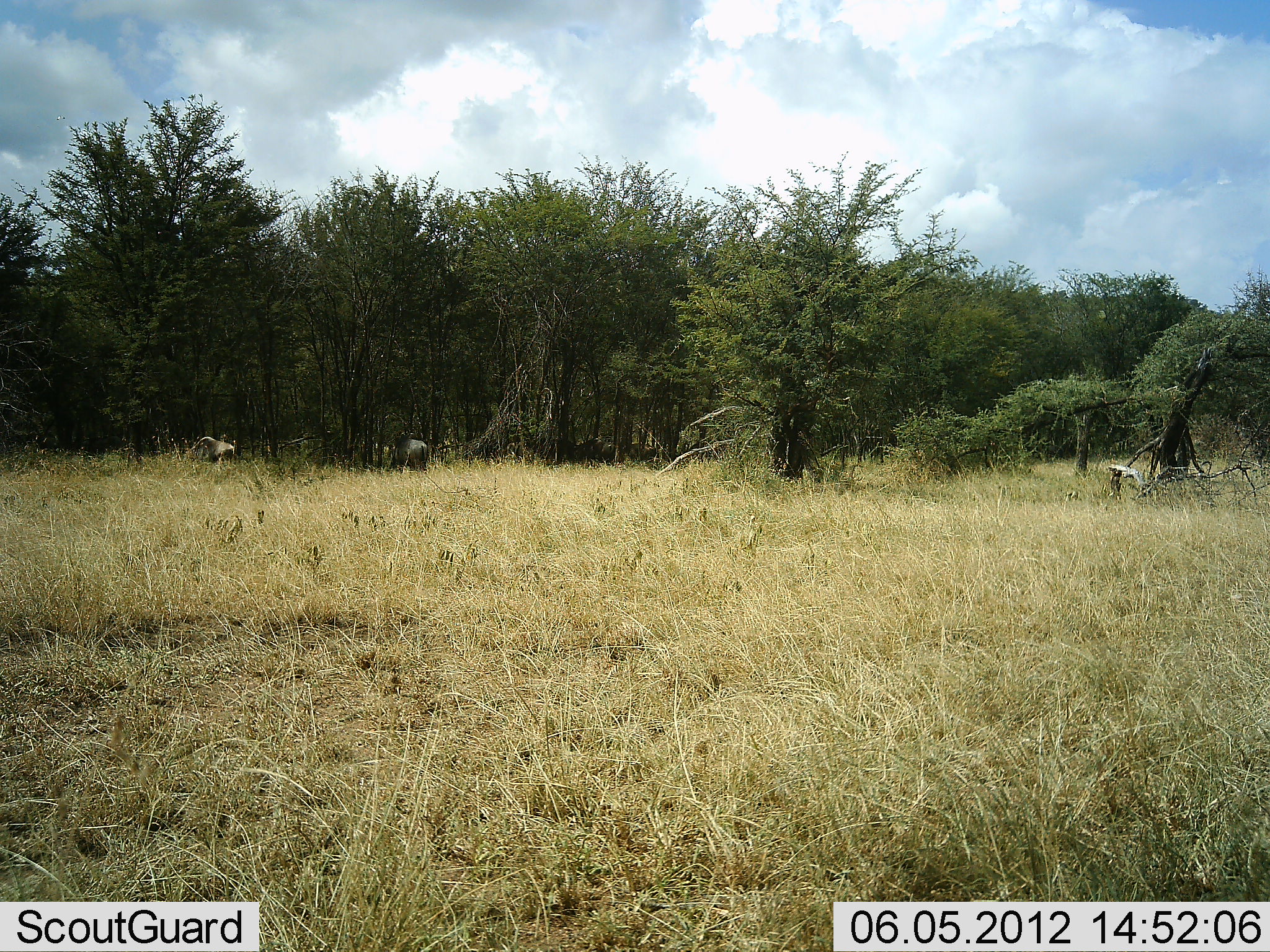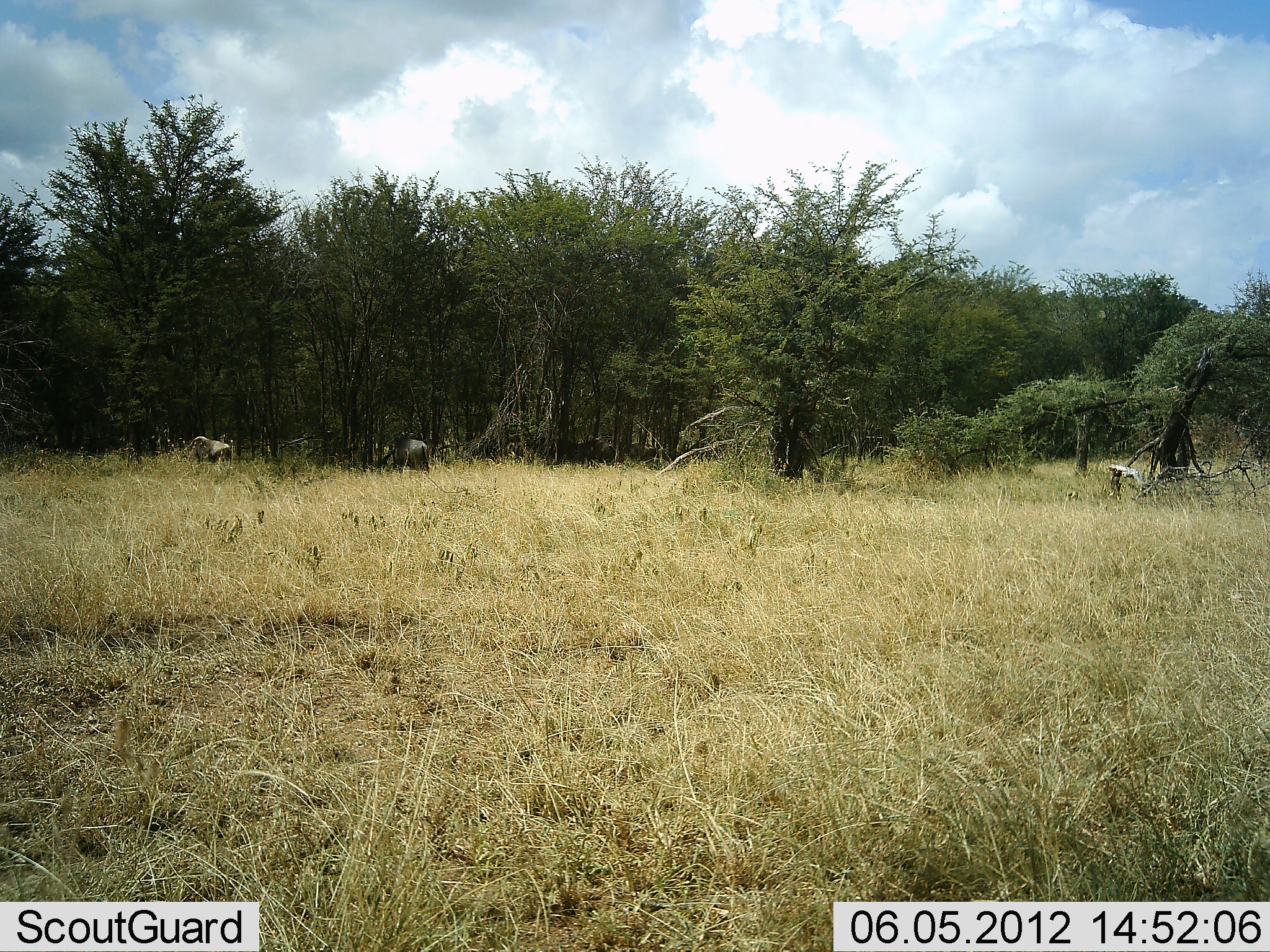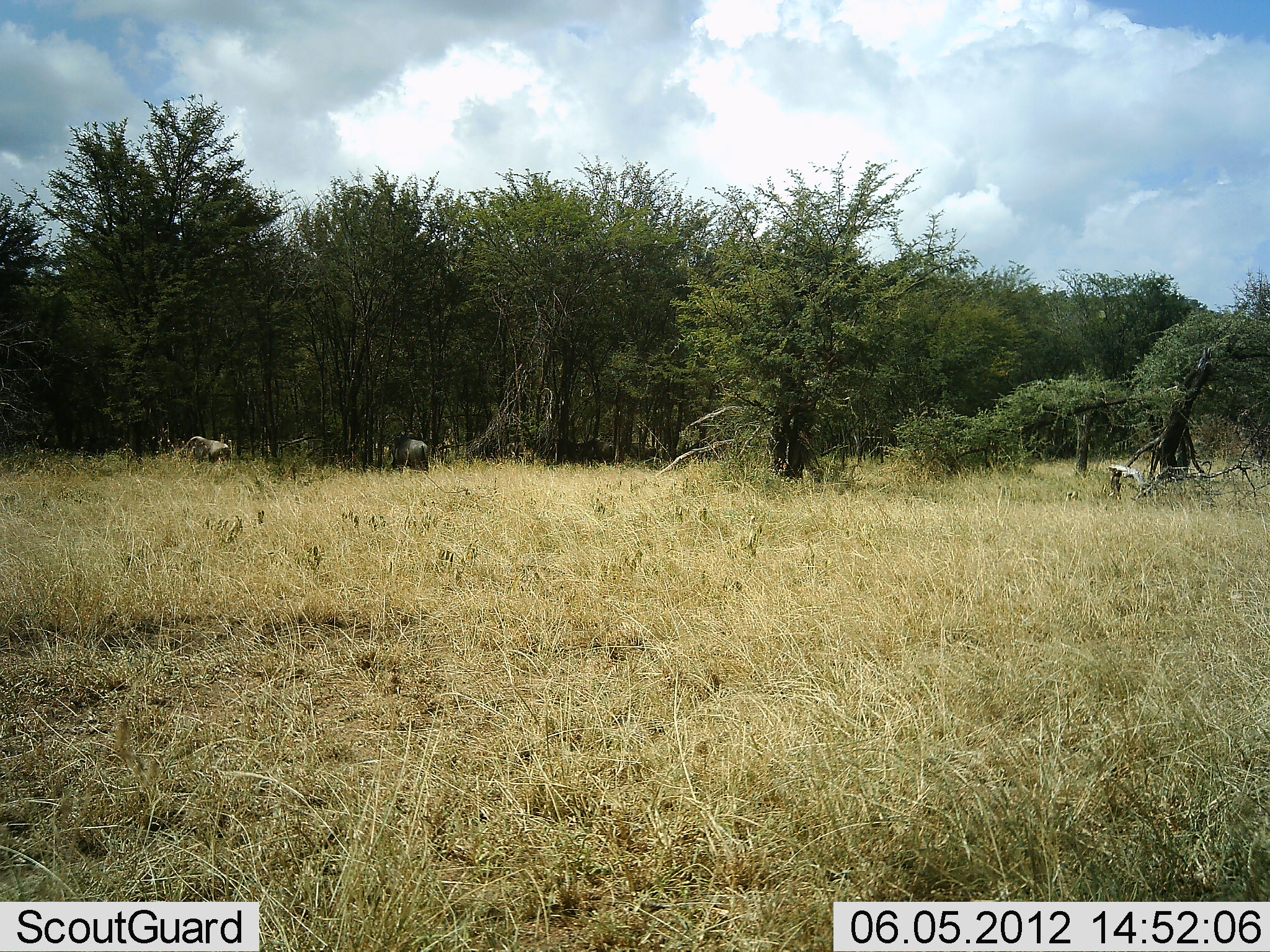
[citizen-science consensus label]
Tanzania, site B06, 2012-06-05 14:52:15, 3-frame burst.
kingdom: Animalia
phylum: Chordata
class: Mammalia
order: Artiodactyla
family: Bovidae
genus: Connochaetes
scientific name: Connochaetes taurinus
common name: blue wildebeest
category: wildebeest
Wildebeest (blue wildebeest) (Connochaetes taurinus), count 2. Behavior (volunteer vote fractions): standing 50%, resting 0%, moving 0%, interacting 0%. Young present (vote fraction): 0%. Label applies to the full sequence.